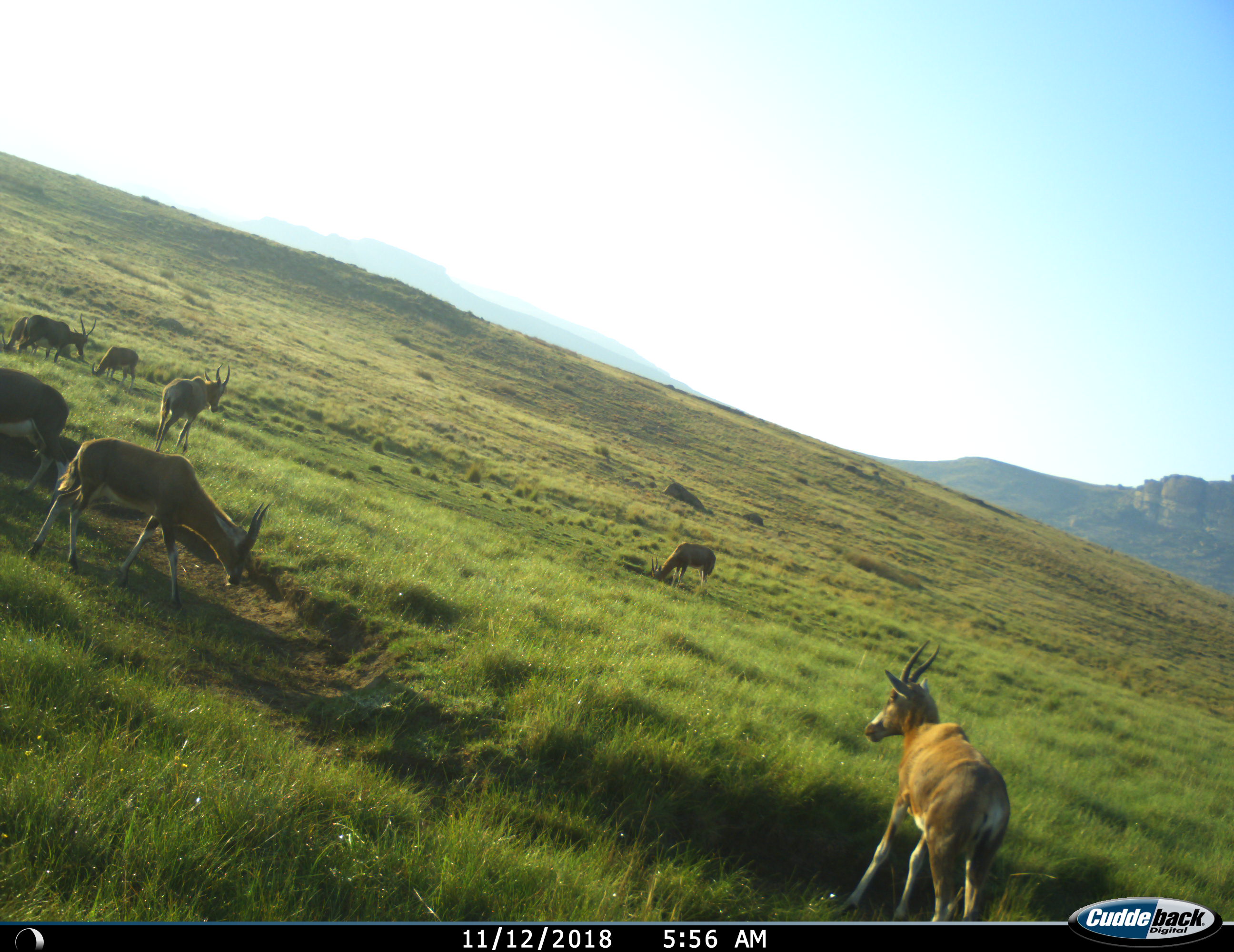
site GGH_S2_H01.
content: unidentified animal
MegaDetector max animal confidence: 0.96